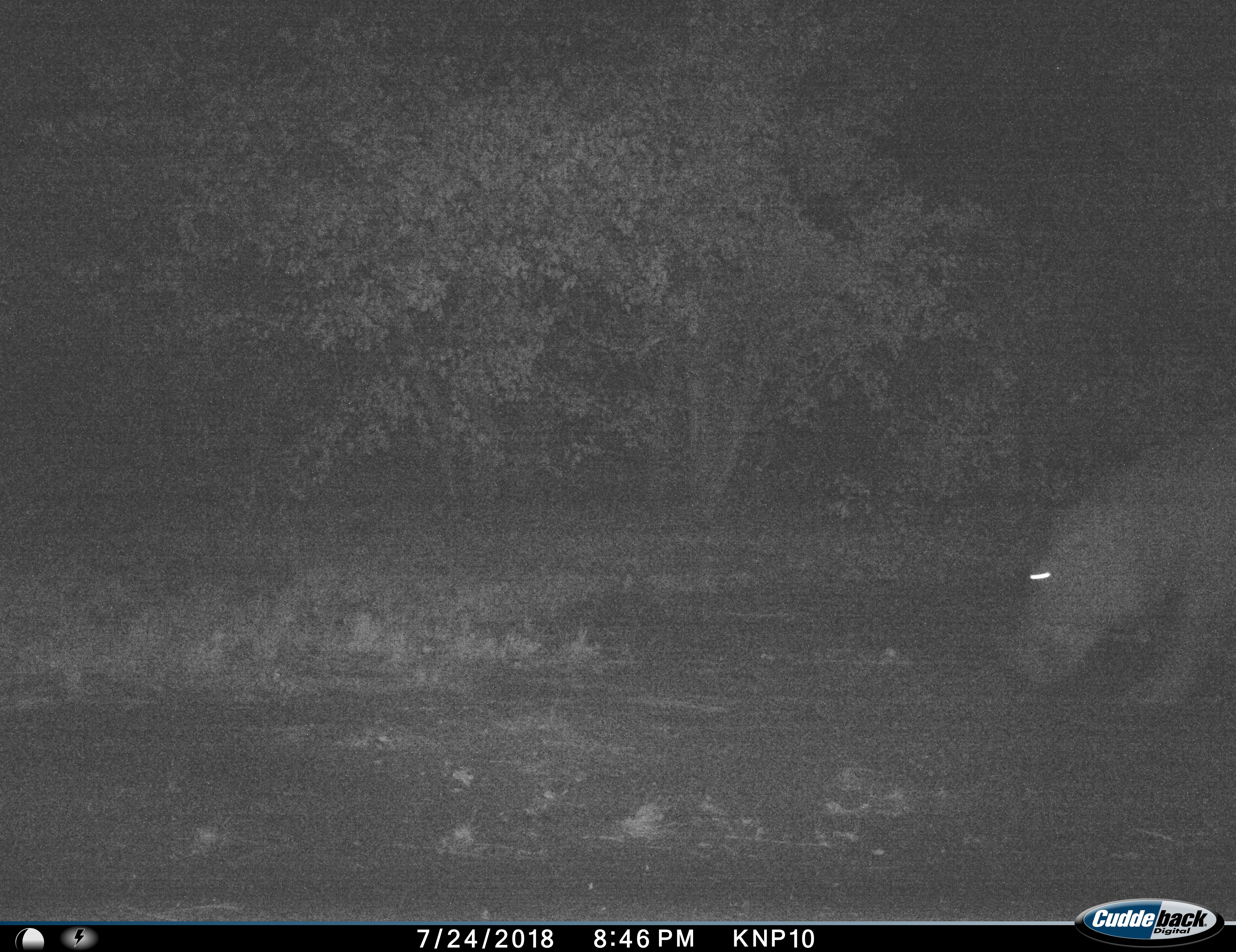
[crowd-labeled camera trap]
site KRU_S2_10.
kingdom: Animalia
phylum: Chordata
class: Mammalia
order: Artiodactyla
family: Hippopotamidae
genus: Hippopotamus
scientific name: Hippopotamus amphibius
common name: hippopotamus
Hippopotamus (Hippopotamus amphibius), count 1. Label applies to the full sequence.